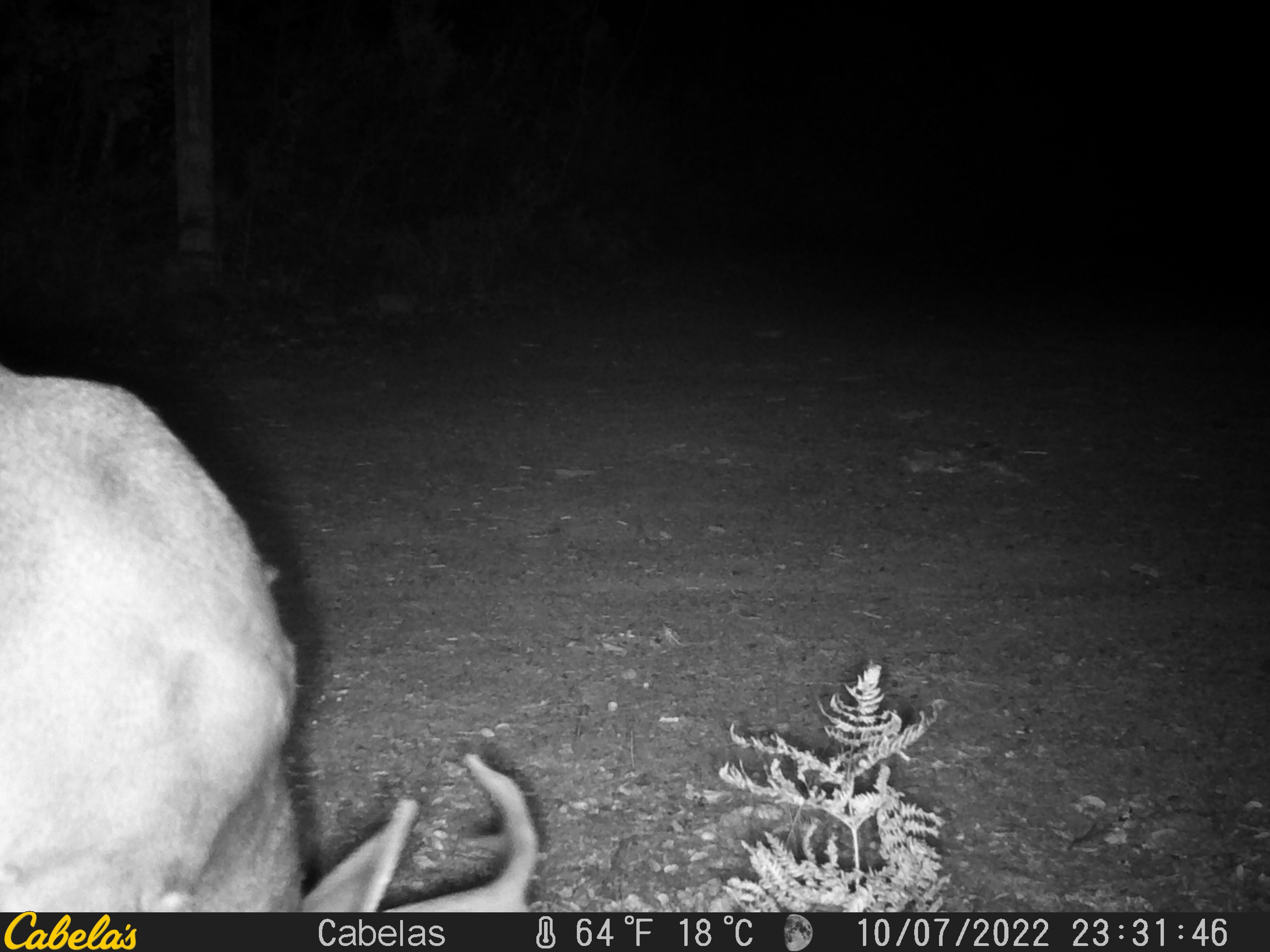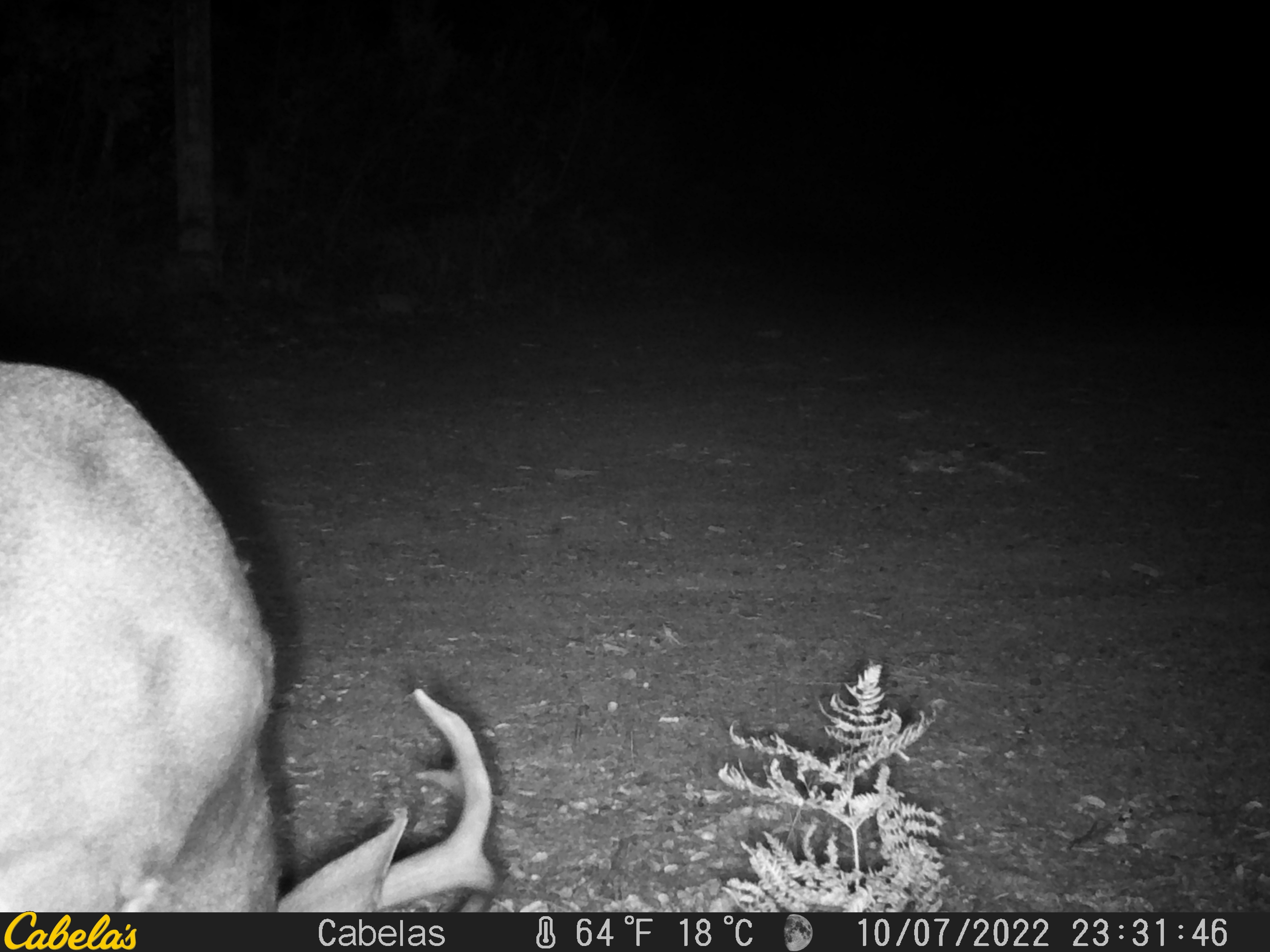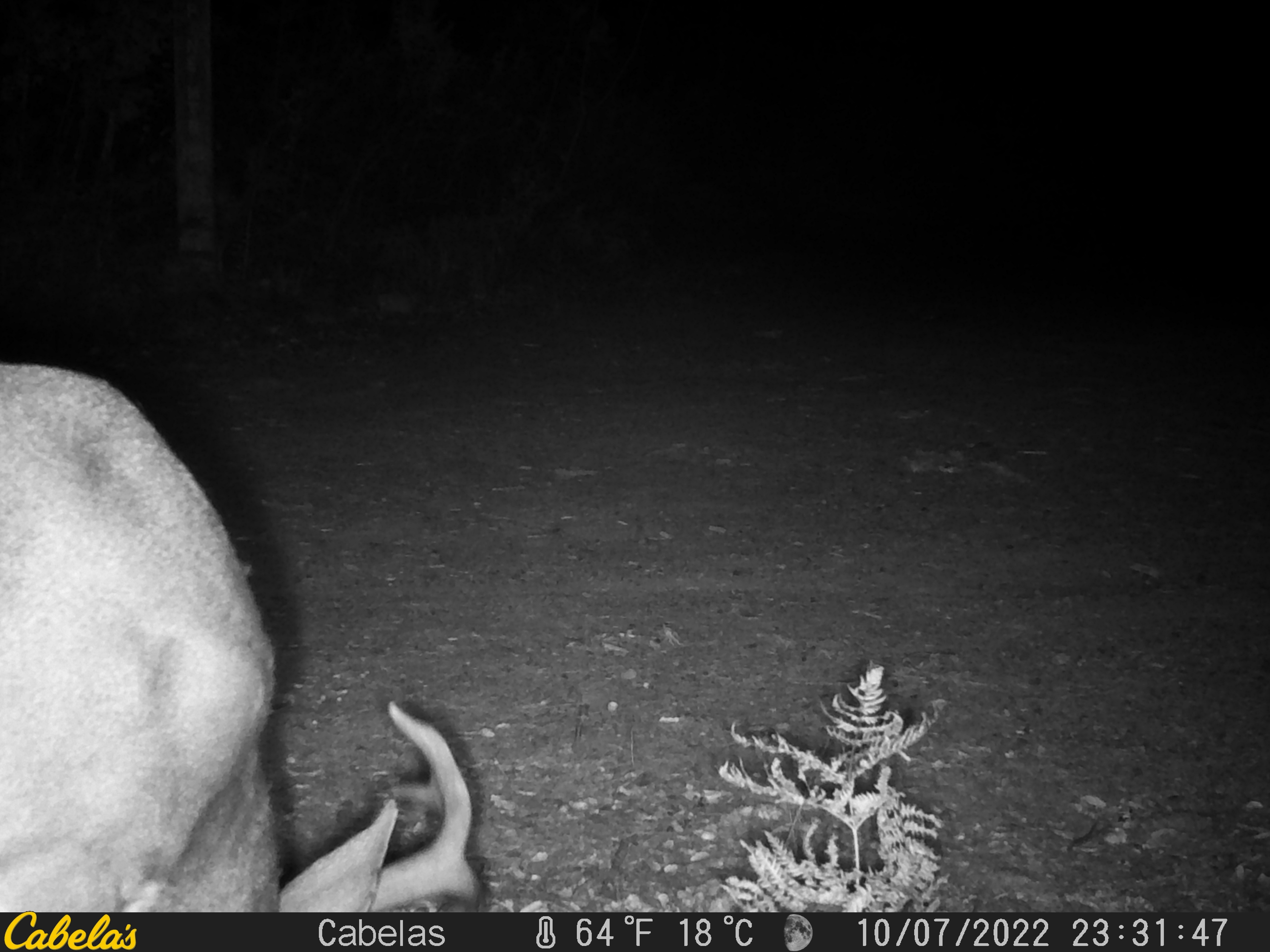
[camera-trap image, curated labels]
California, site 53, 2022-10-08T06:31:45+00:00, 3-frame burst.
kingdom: Animalia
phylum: Chordata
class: Mammalia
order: Artiodactyla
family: Cervidae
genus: Odocoileus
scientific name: Odocoileus hemionus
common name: mule deer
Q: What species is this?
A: Mule deer (Odocoileus hemionus).